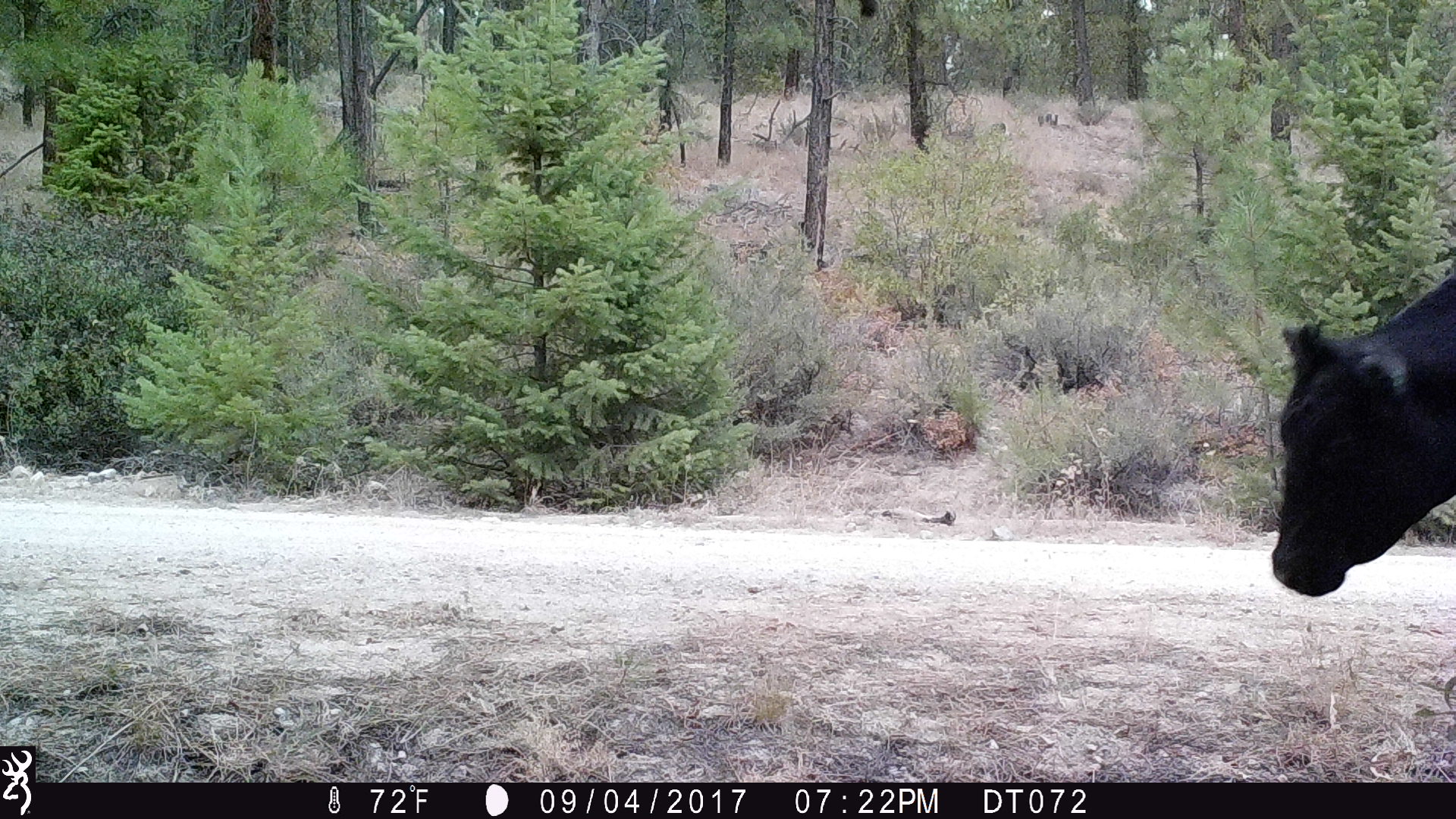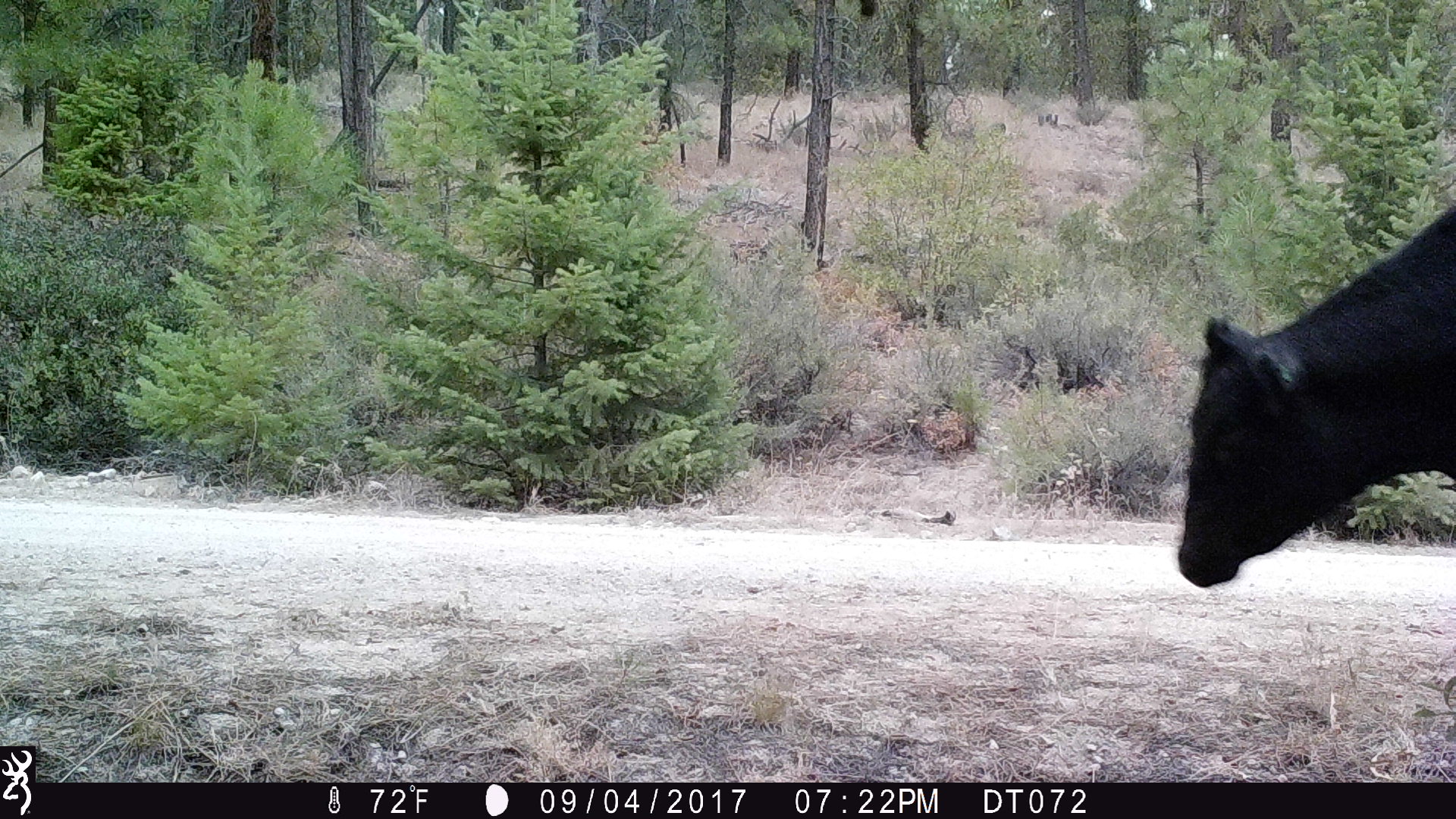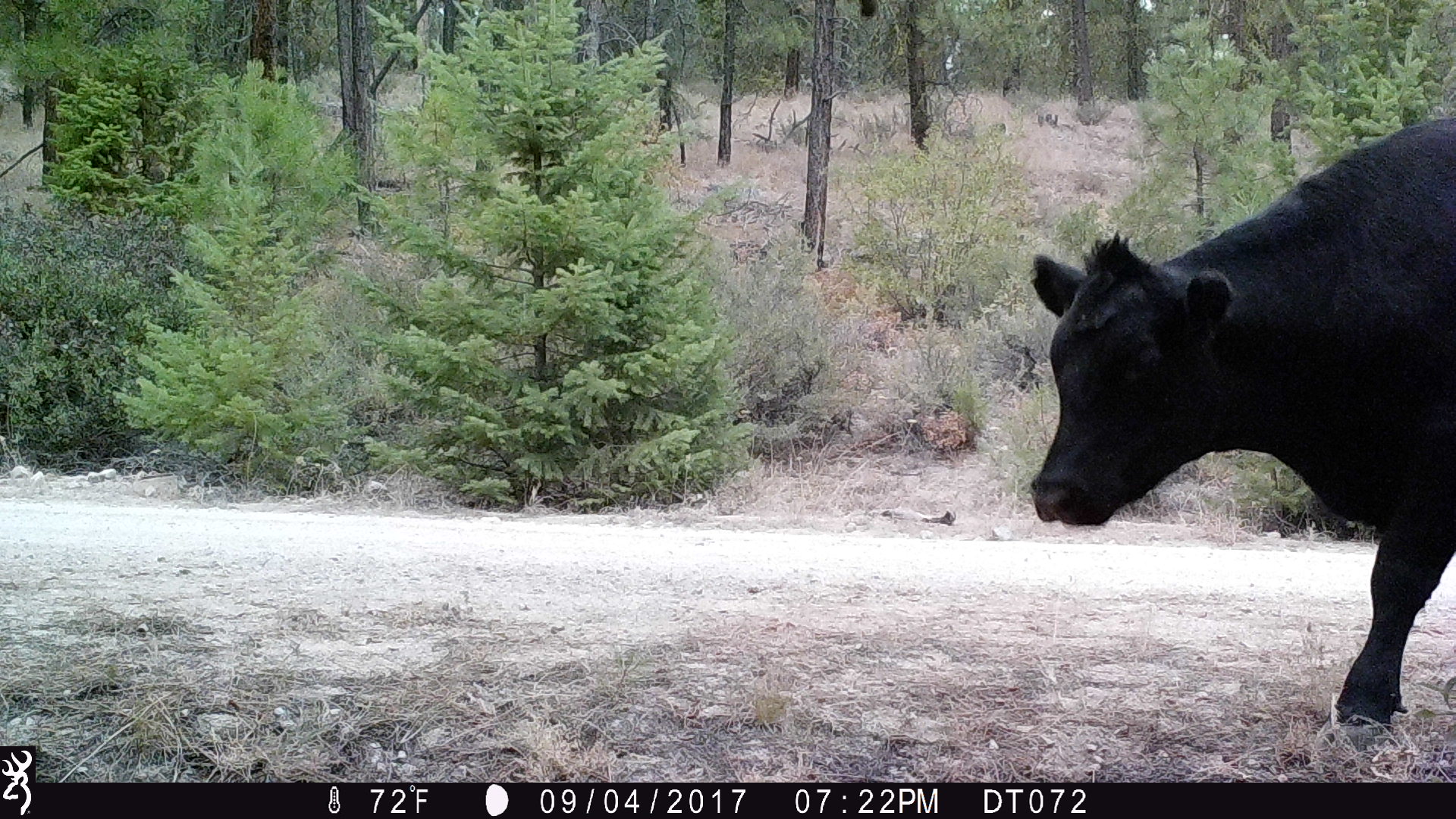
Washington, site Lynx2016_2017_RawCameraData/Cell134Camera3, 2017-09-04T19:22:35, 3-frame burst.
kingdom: Animalia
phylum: Chordata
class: Mammalia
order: Artiodactyla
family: Bovidae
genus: Bos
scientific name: Bos taurus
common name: domestic cattle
Domestic cattle (Bos taurus). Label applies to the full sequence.